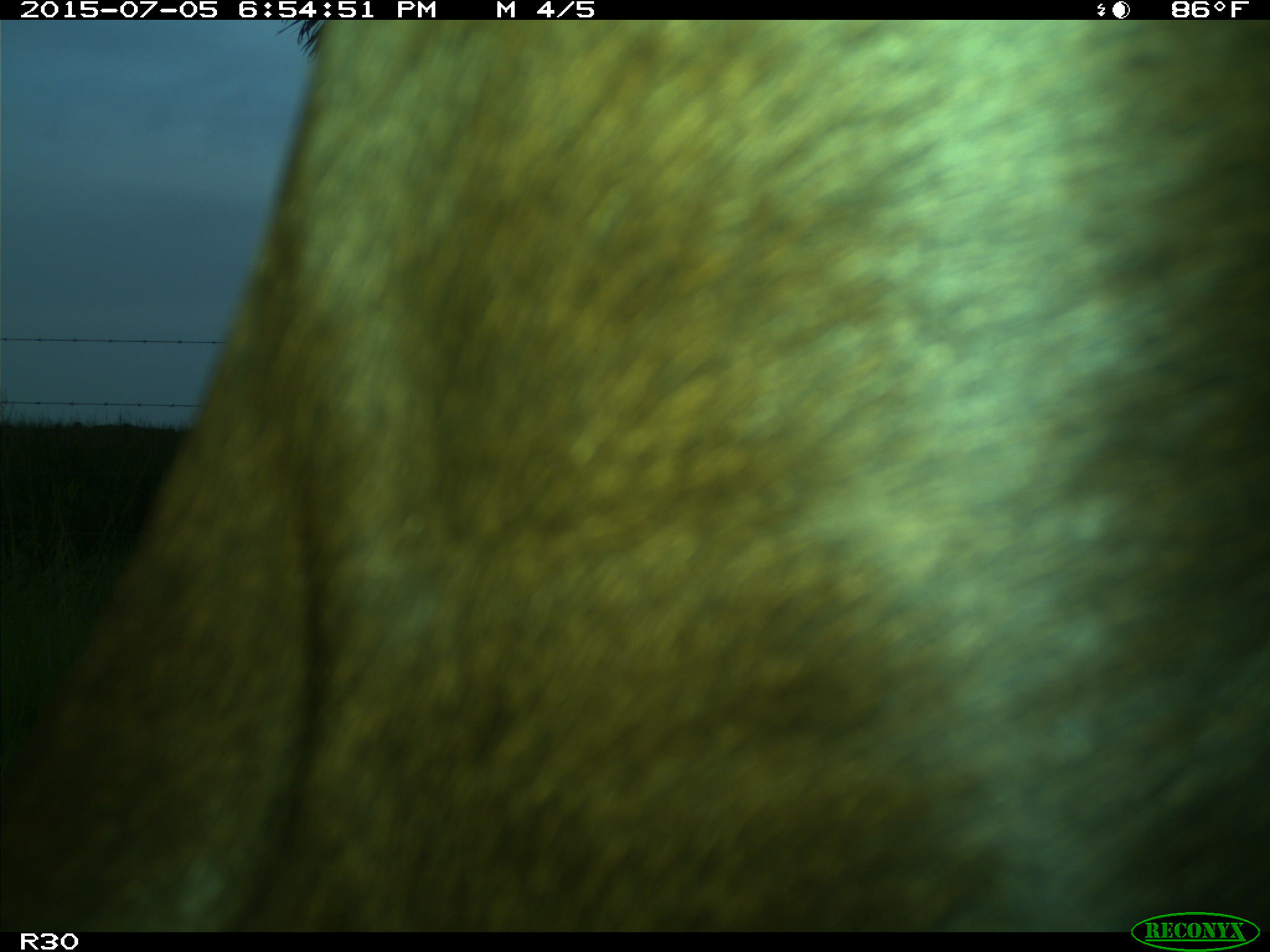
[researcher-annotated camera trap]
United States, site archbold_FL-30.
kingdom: Animalia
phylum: Chordata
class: Mammalia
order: Artiodactyla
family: Bovidae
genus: Bos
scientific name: Bos taurus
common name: domestic cow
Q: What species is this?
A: Bos taurus (domestic cow).